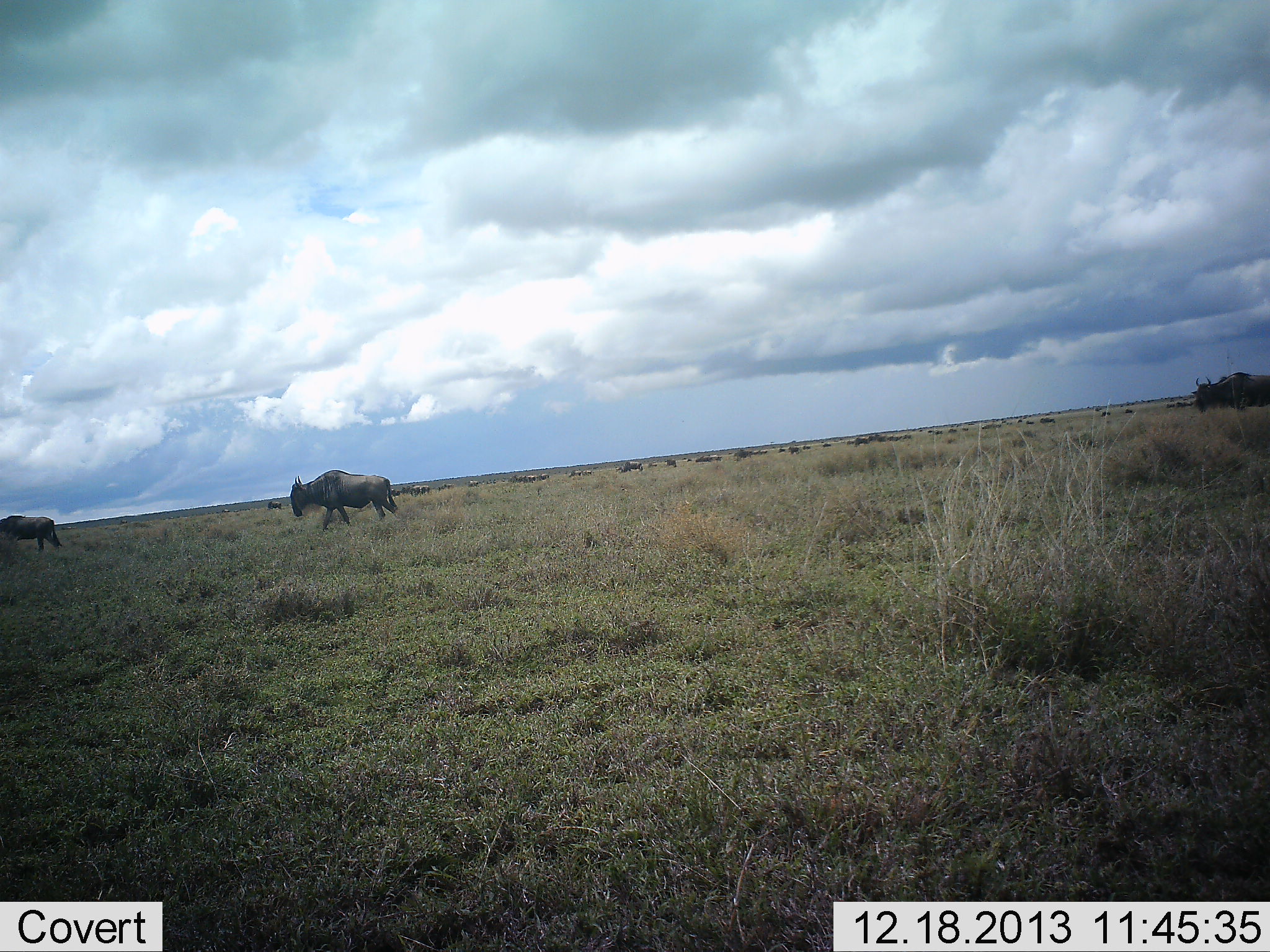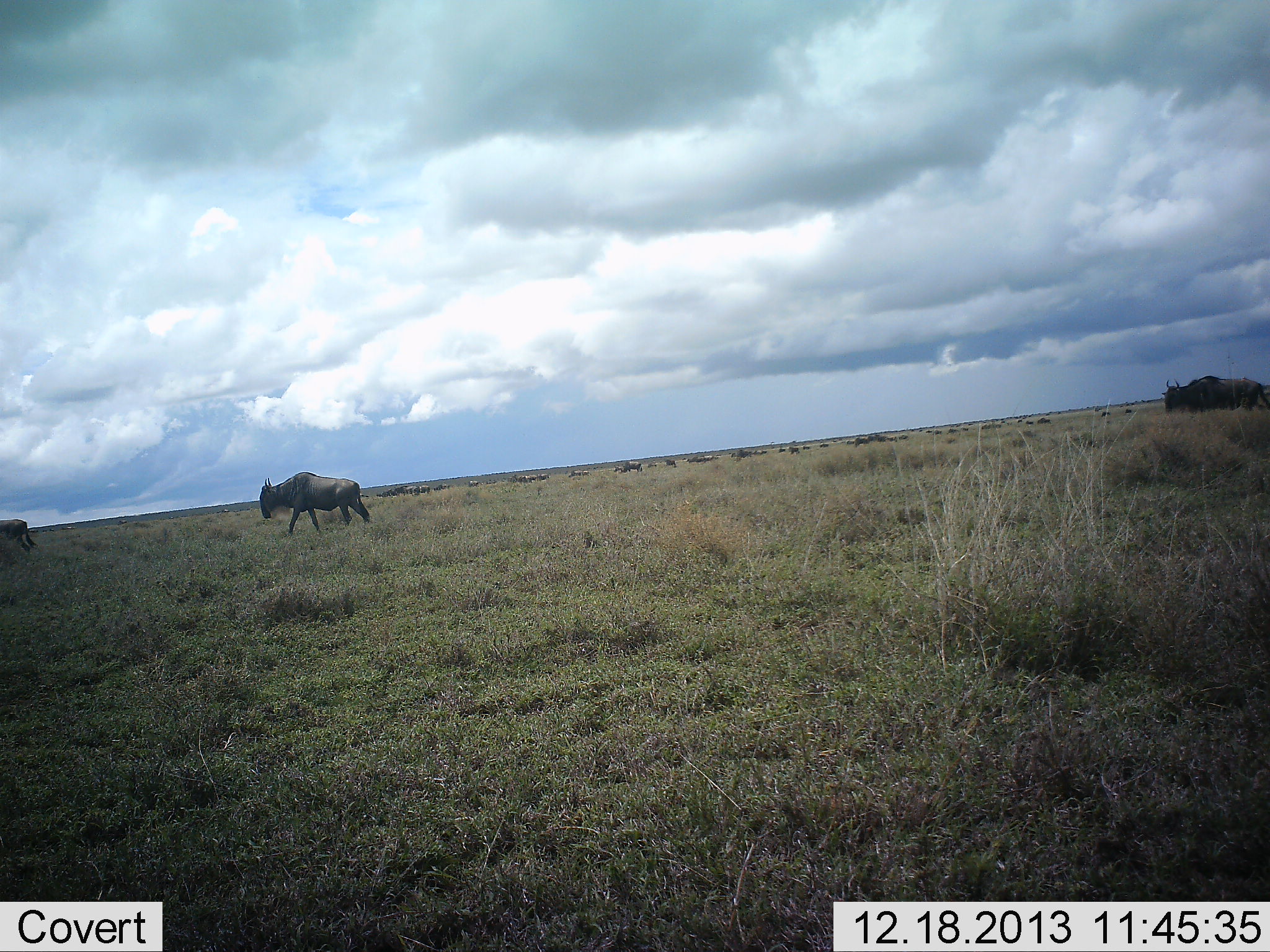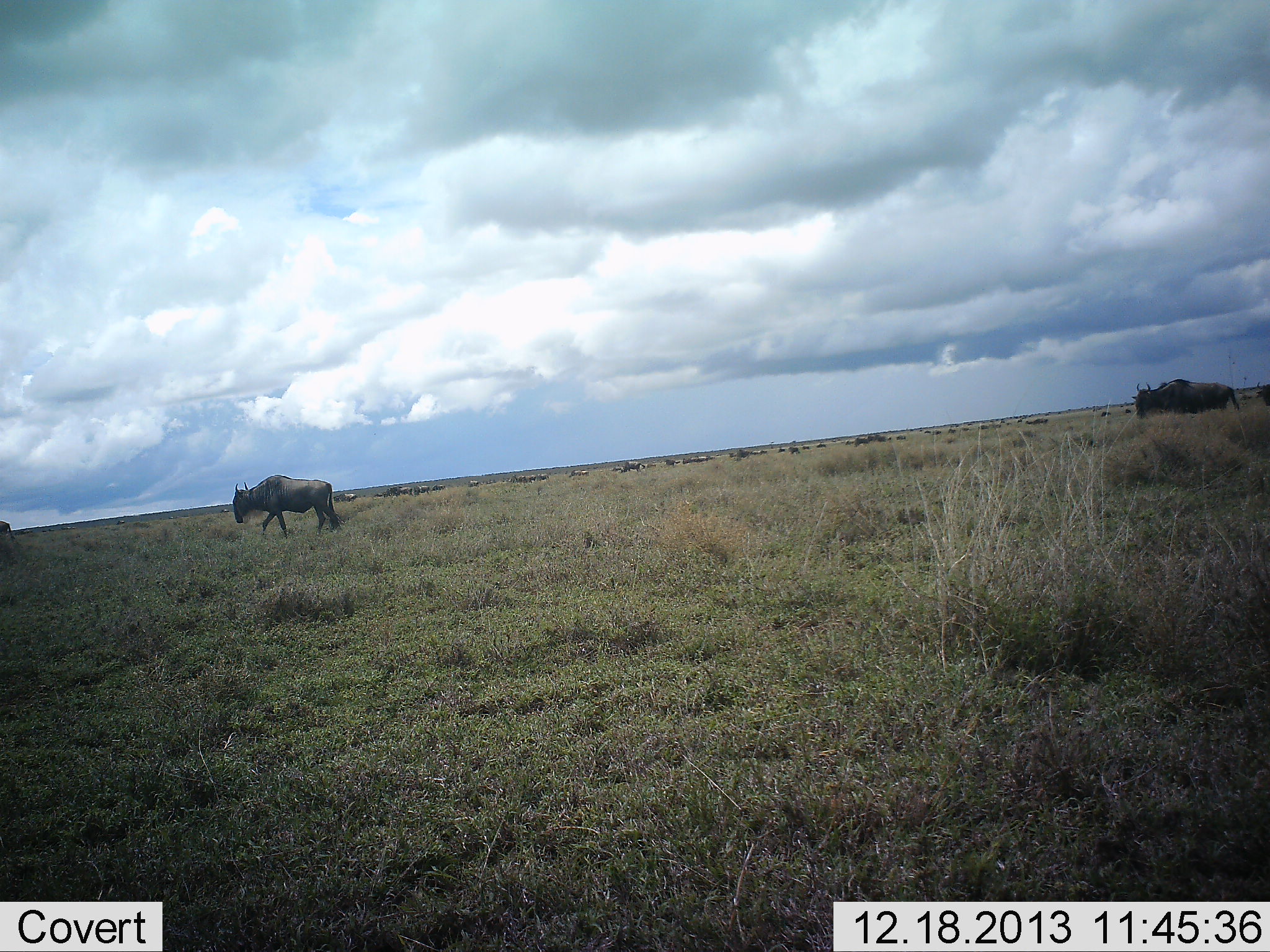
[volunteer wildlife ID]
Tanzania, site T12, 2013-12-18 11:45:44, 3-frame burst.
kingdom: Animalia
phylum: Chordata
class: Mammalia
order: Artiodactyla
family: Bovidae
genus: Connochaetes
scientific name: Connochaetes taurinus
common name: blue wildebeest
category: wildebeest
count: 11-50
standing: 10%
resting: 0%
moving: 100%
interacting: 0%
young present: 0%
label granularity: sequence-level